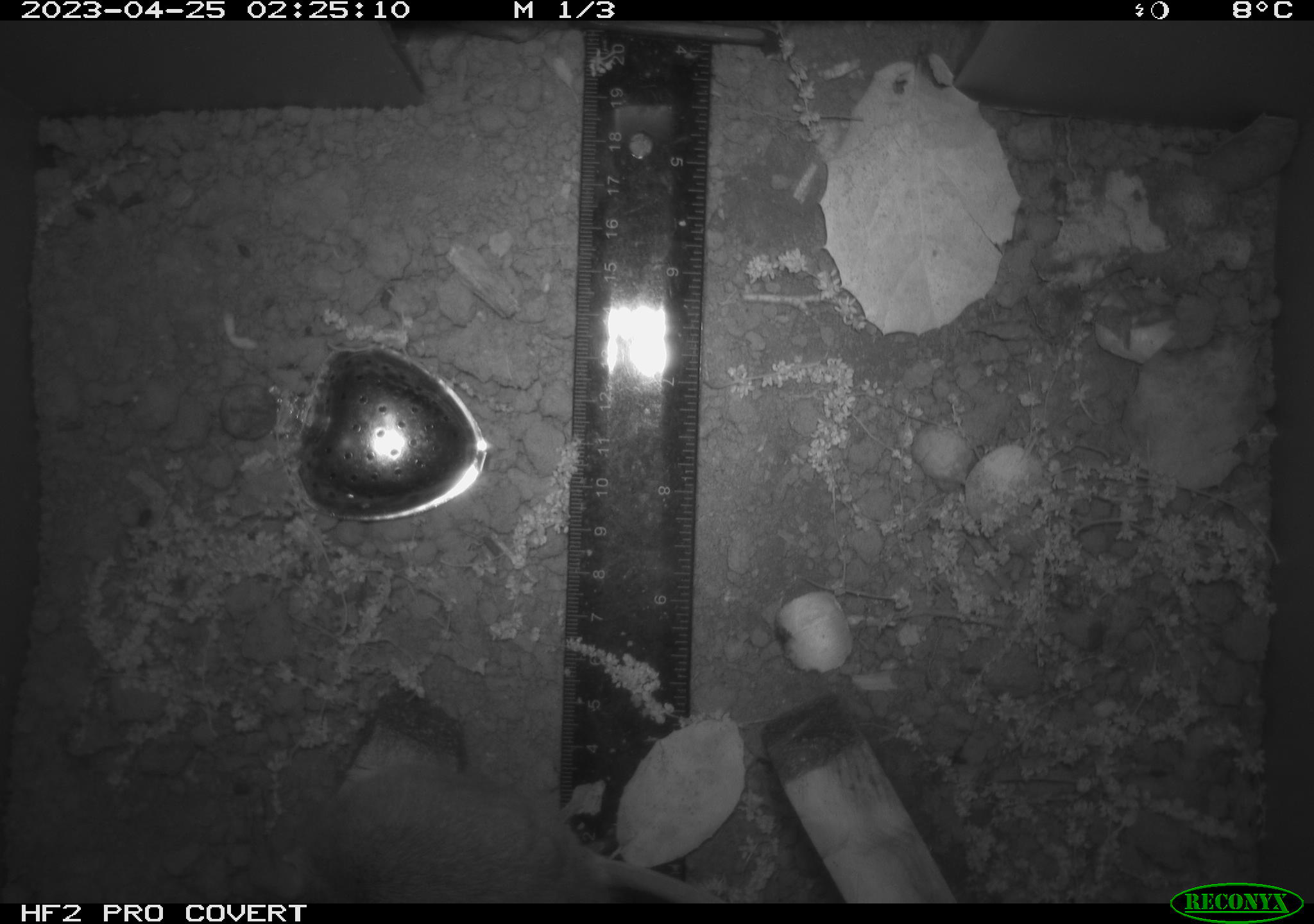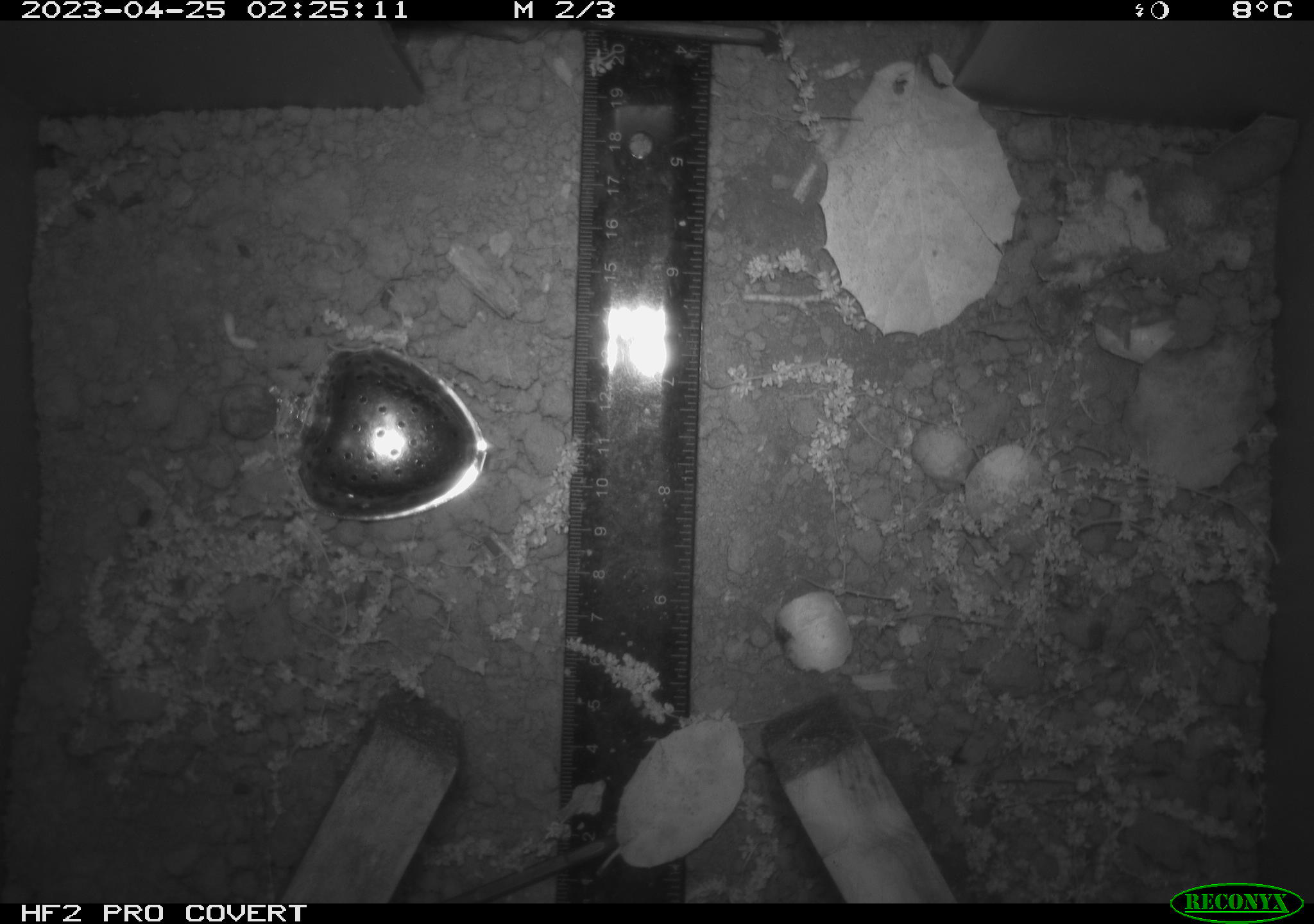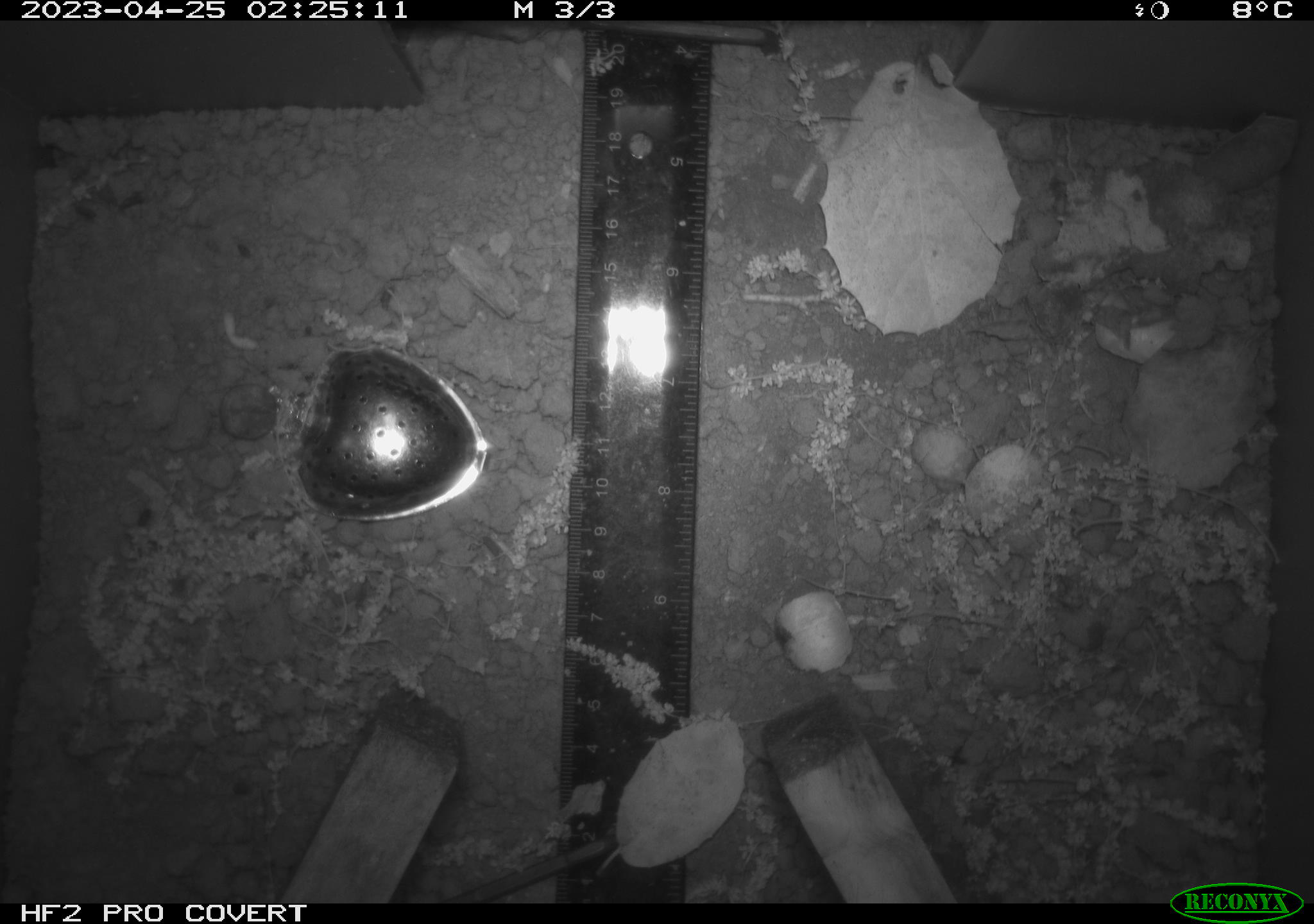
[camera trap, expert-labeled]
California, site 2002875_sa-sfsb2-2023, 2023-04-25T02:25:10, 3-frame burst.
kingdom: Animalia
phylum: Chordata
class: Mammalia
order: Rodentia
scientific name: Rodentia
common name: mouse species